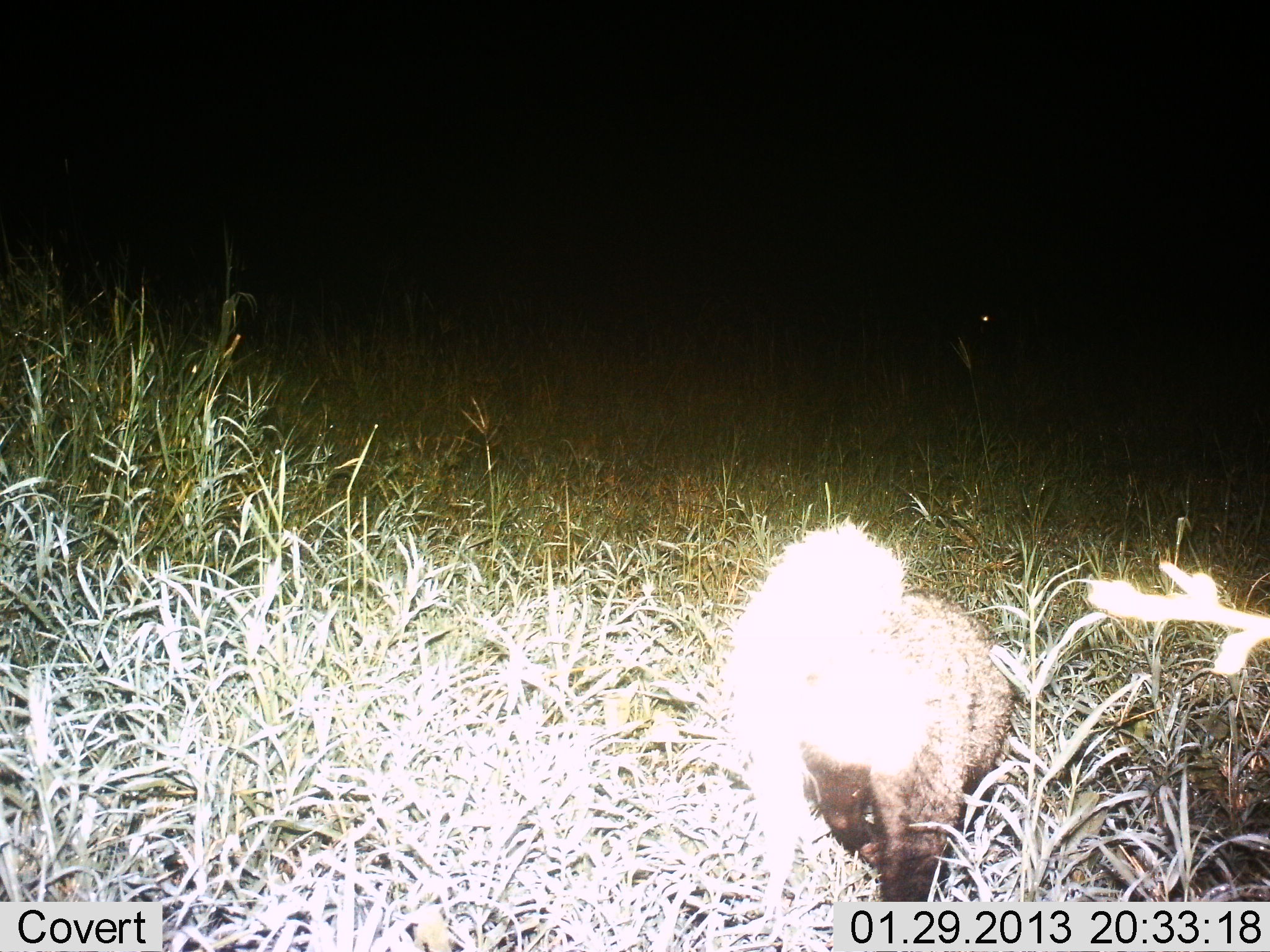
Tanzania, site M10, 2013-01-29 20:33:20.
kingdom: Animalia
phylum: Chordata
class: Mammalia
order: Carnivora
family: Herpestidae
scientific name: Herpestidae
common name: mongoose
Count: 1.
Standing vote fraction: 50%.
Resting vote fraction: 0%.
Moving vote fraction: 50%.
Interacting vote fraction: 0%.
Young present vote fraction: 0%.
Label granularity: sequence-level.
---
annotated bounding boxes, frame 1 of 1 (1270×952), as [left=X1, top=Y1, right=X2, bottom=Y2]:
animal: [left=733, top=523, right=1023, bottom=902]